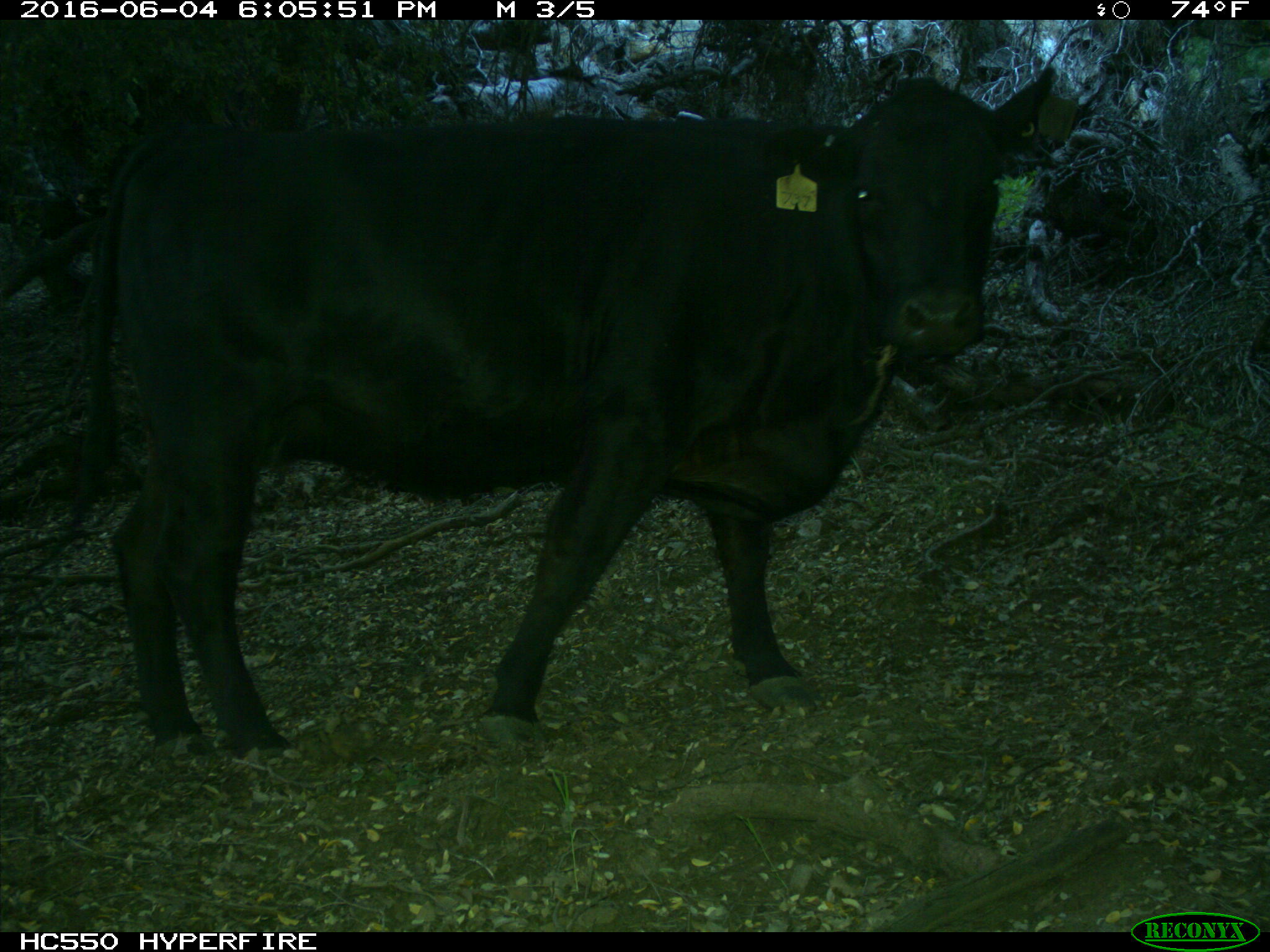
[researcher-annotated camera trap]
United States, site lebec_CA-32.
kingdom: Animalia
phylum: Chordata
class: Mammalia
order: Artiodactyla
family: Bovidae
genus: Bos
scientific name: Bos taurus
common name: domestic cow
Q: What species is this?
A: Bos taurus (domestic cow).